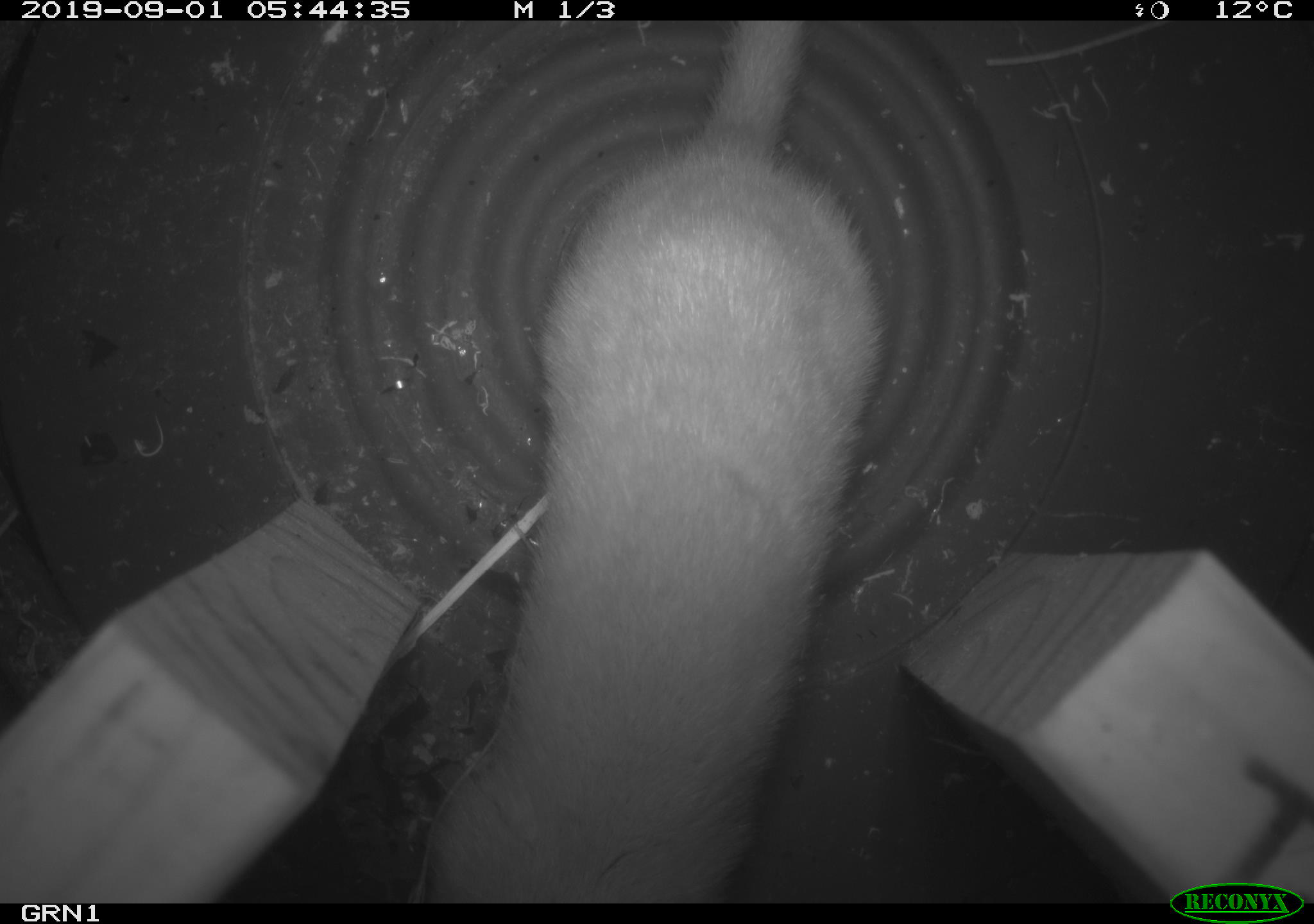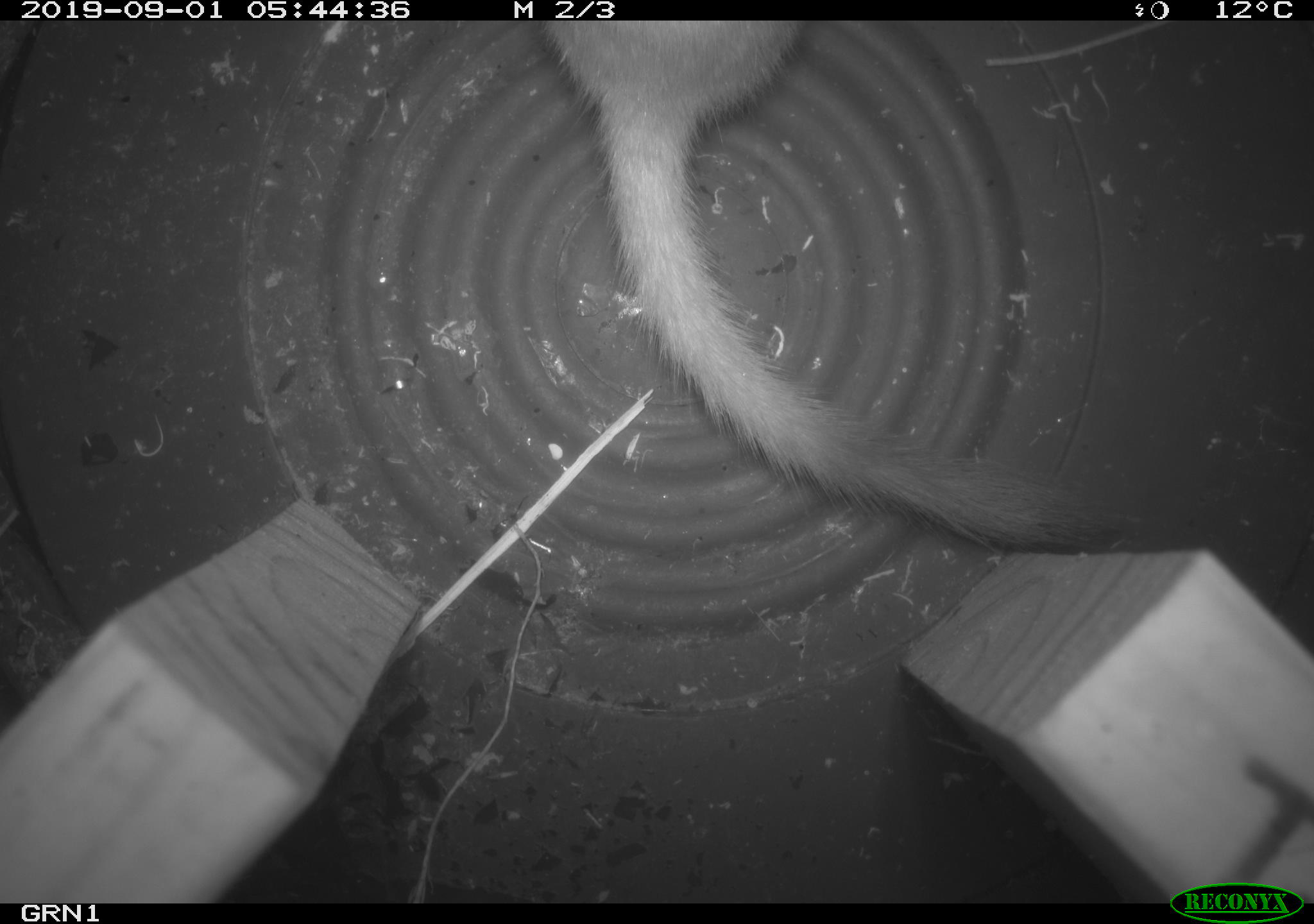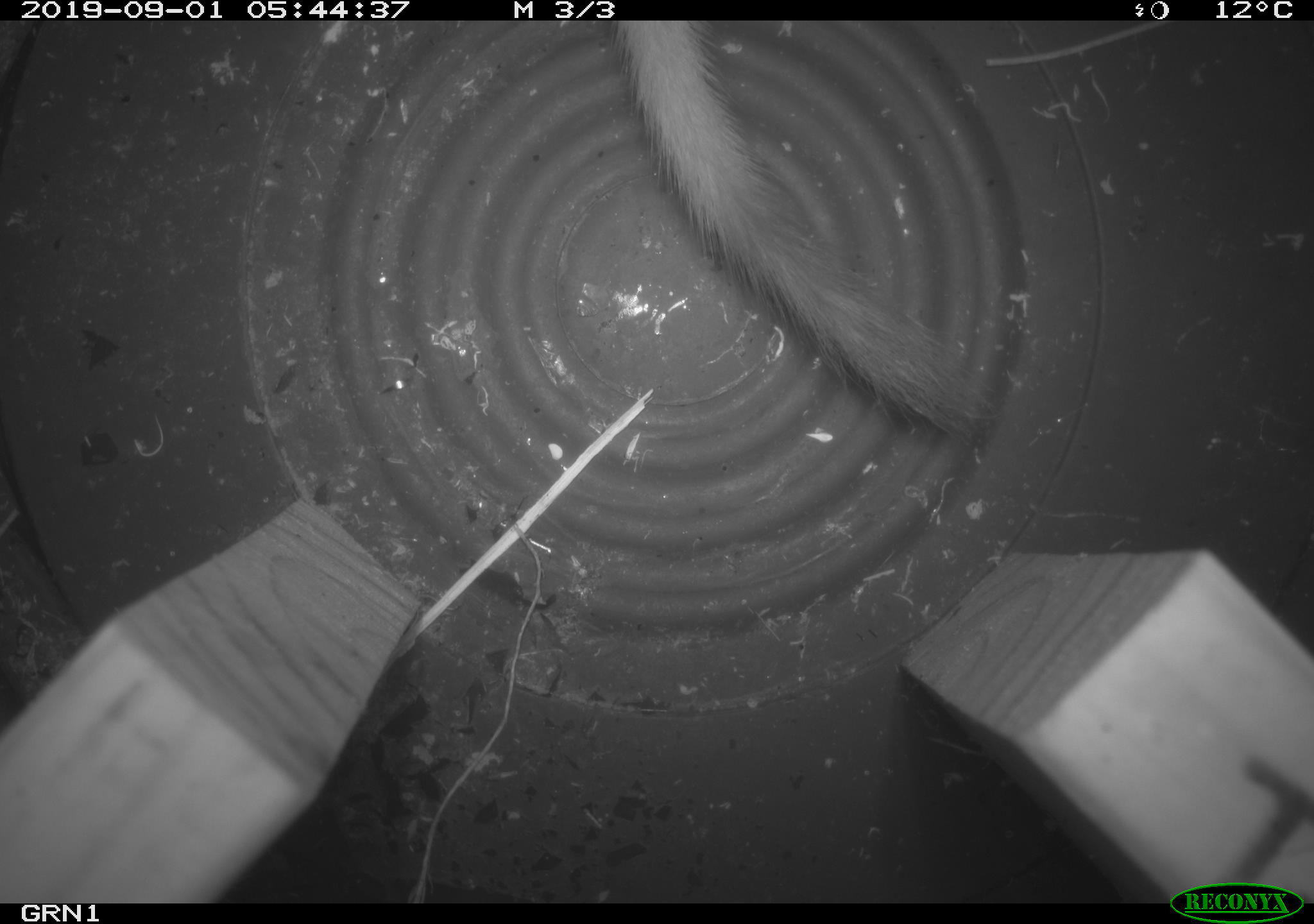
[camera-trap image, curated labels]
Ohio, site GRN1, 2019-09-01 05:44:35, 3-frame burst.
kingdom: Animalia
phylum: Chordata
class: Mammalia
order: Carnivora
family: Mustelidae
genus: Neogale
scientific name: Neogale frenata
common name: long-tailed weasel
Long-tailed weasel (Neogale frenata).